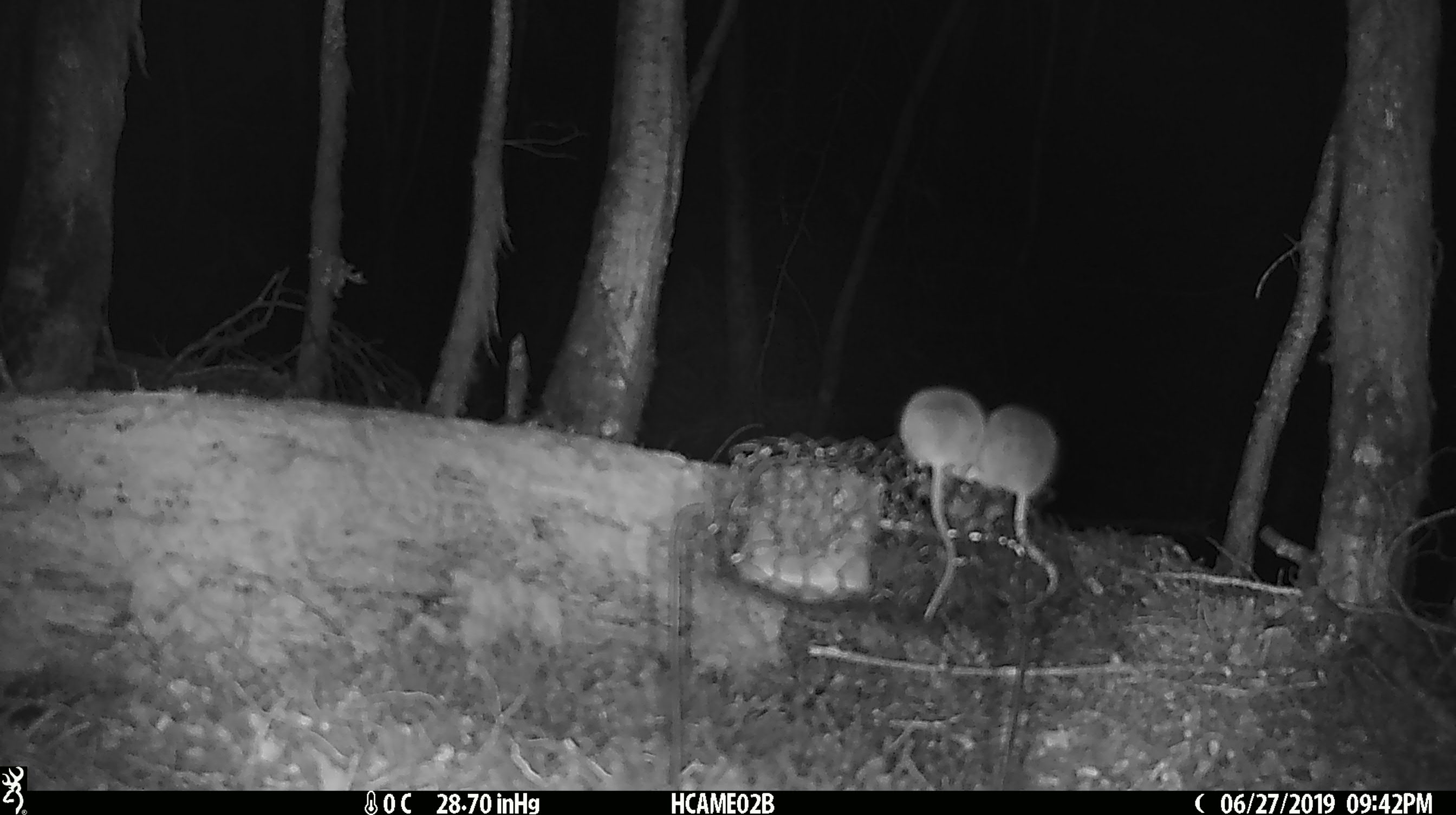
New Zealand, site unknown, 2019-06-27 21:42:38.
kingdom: Animalia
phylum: Chordata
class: Mammalia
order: Rodentia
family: Muridae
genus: Mus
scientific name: Mus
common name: mouse